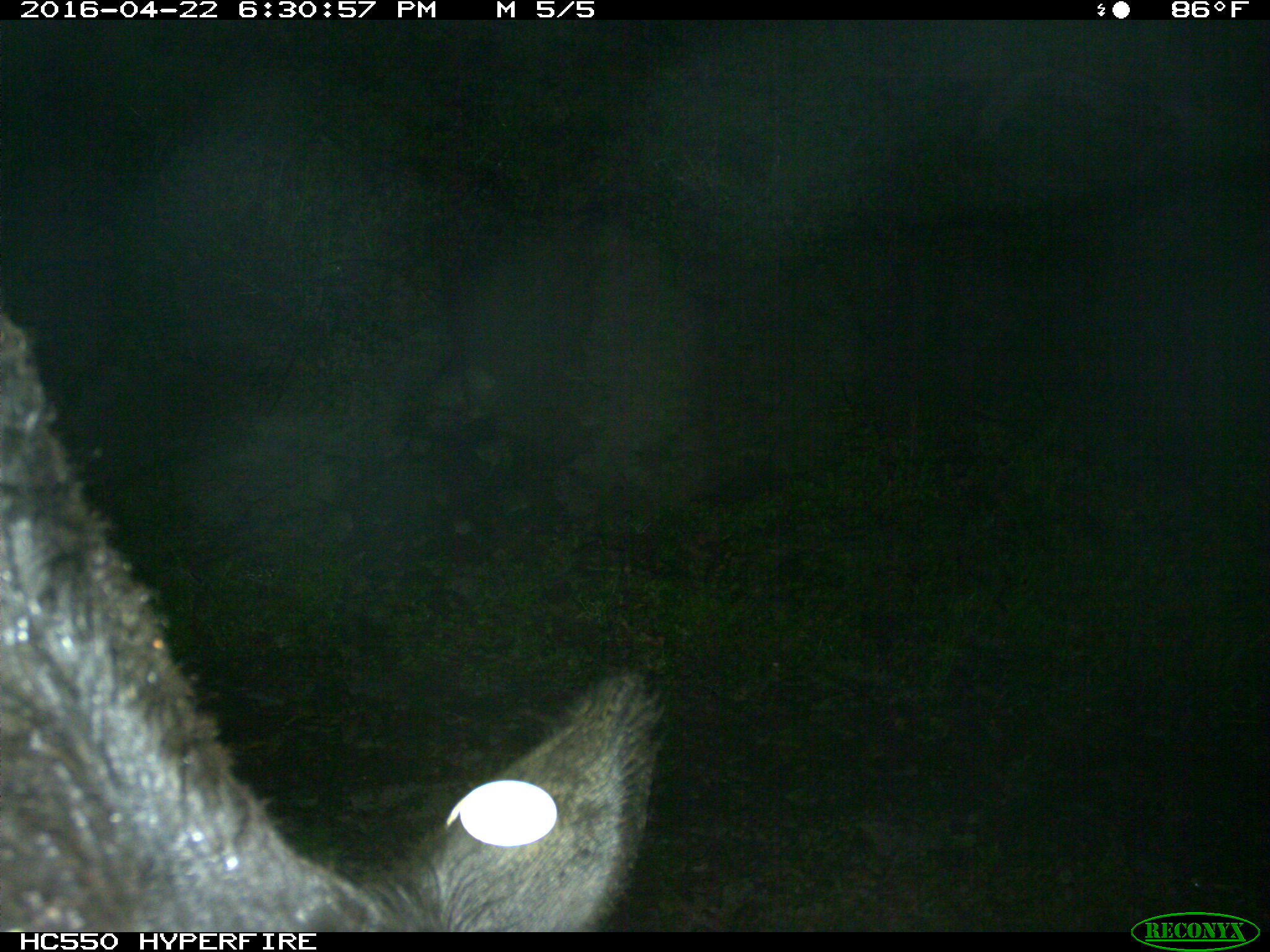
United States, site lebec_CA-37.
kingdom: Animalia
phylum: Chordata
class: Mammalia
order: Artiodactyla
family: Bovidae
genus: Bos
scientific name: Bos taurus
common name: domestic cow